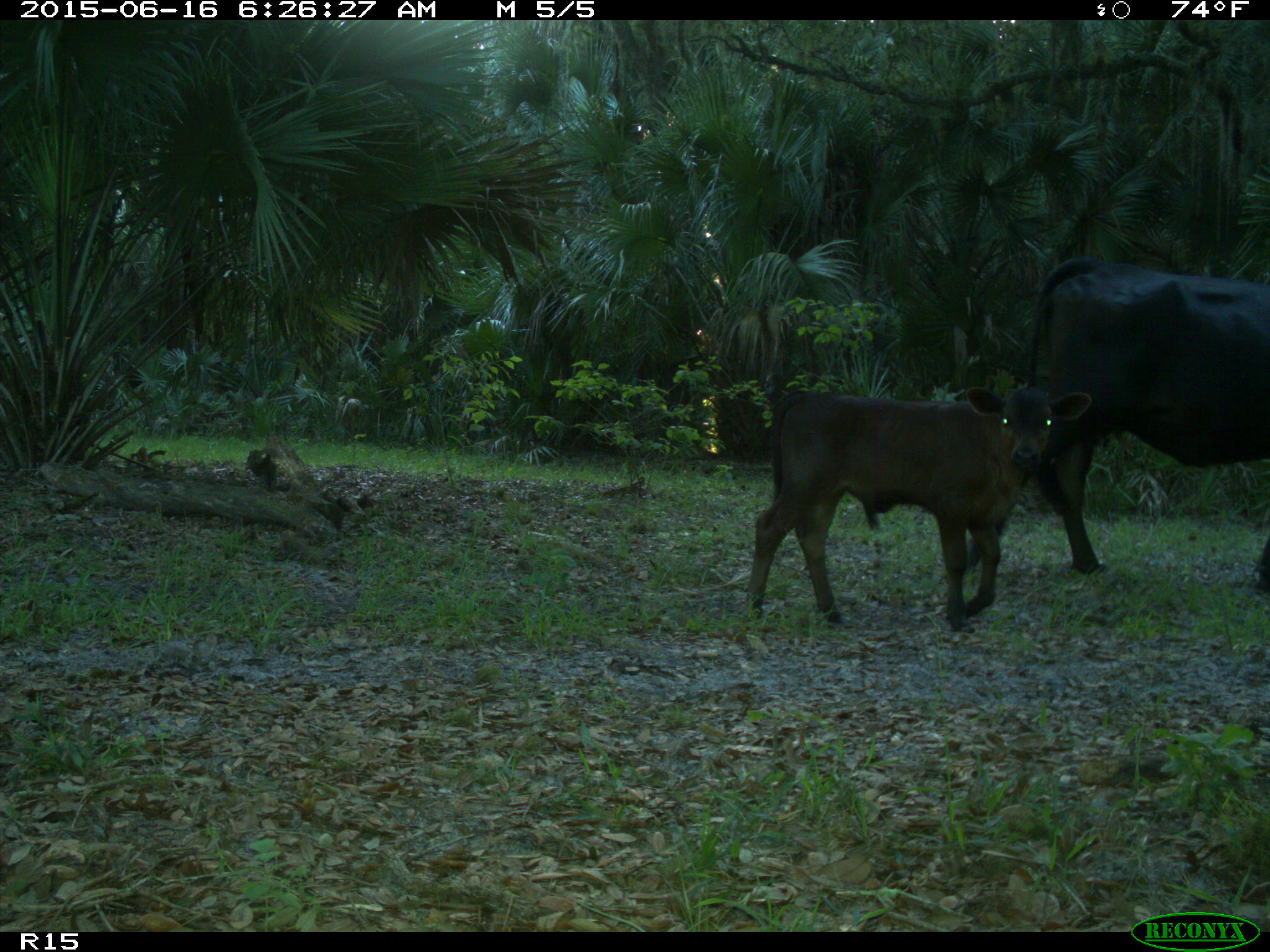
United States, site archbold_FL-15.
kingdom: Animalia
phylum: Chordata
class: Mammalia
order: Artiodactyla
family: Bovidae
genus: Bos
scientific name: Bos taurus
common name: domestic cow